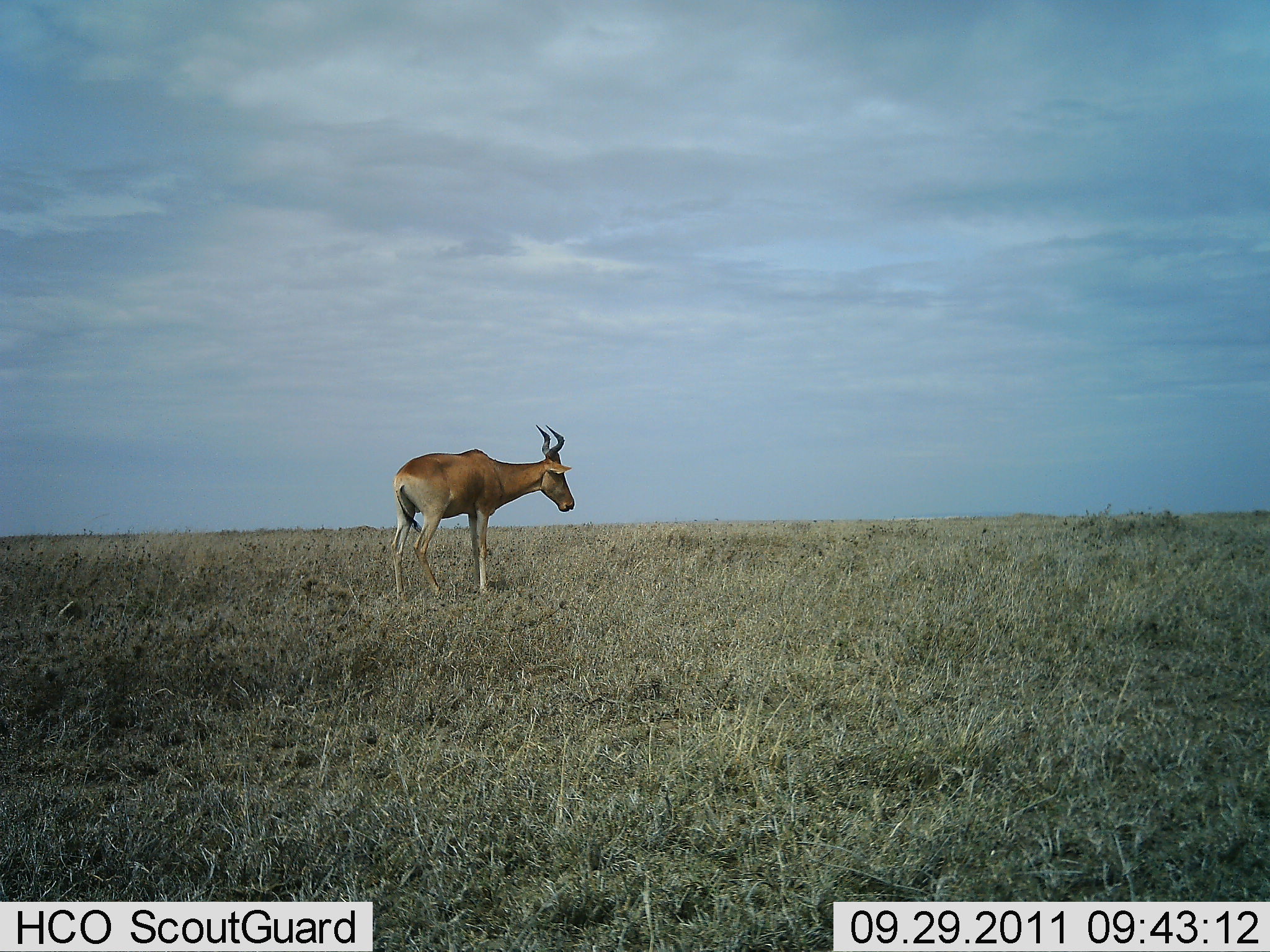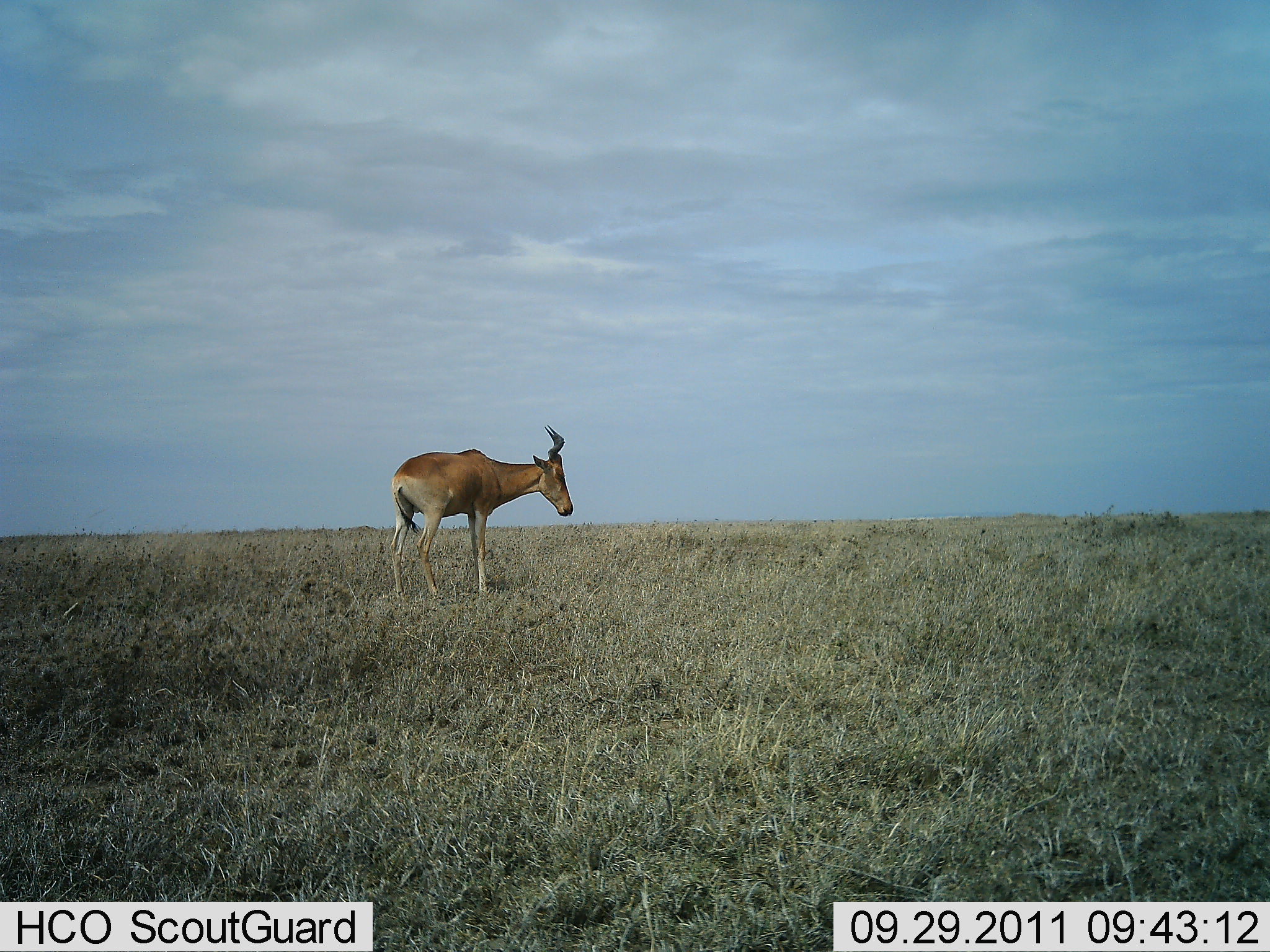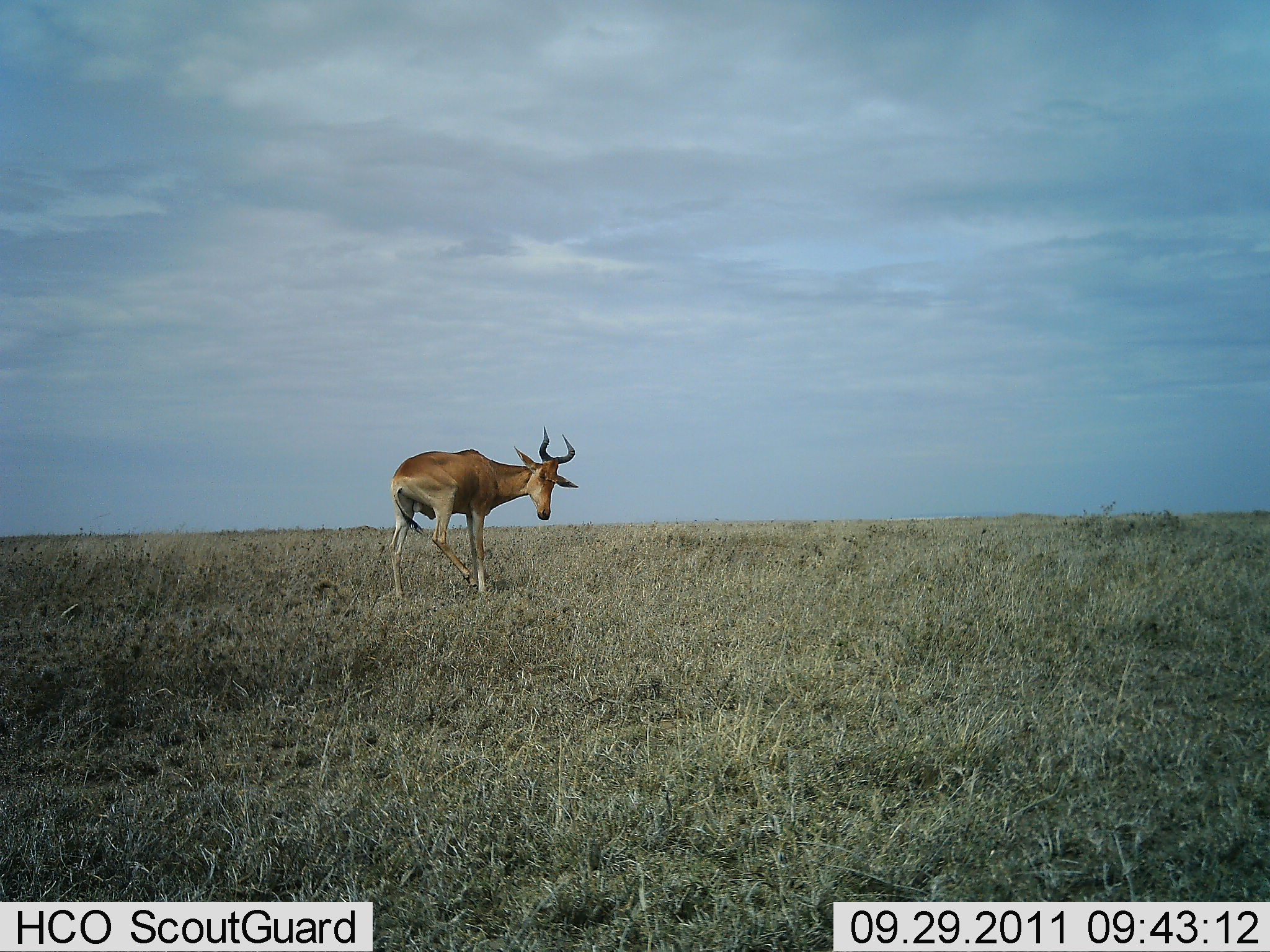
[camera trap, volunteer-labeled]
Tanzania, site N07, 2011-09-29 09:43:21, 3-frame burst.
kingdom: Animalia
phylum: Chordata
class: Mammalia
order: Artiodactyla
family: Bovidae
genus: Alcelaphus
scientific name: Alcelaphus buselaphus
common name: hartebeest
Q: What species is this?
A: Hartebeest (Alcelaphus buselaphus).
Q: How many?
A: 1.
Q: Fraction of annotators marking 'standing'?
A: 94%.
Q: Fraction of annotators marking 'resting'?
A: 0%.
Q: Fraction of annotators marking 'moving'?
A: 6%.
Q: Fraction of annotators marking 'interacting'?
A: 0%.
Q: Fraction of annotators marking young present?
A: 0%.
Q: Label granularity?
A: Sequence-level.